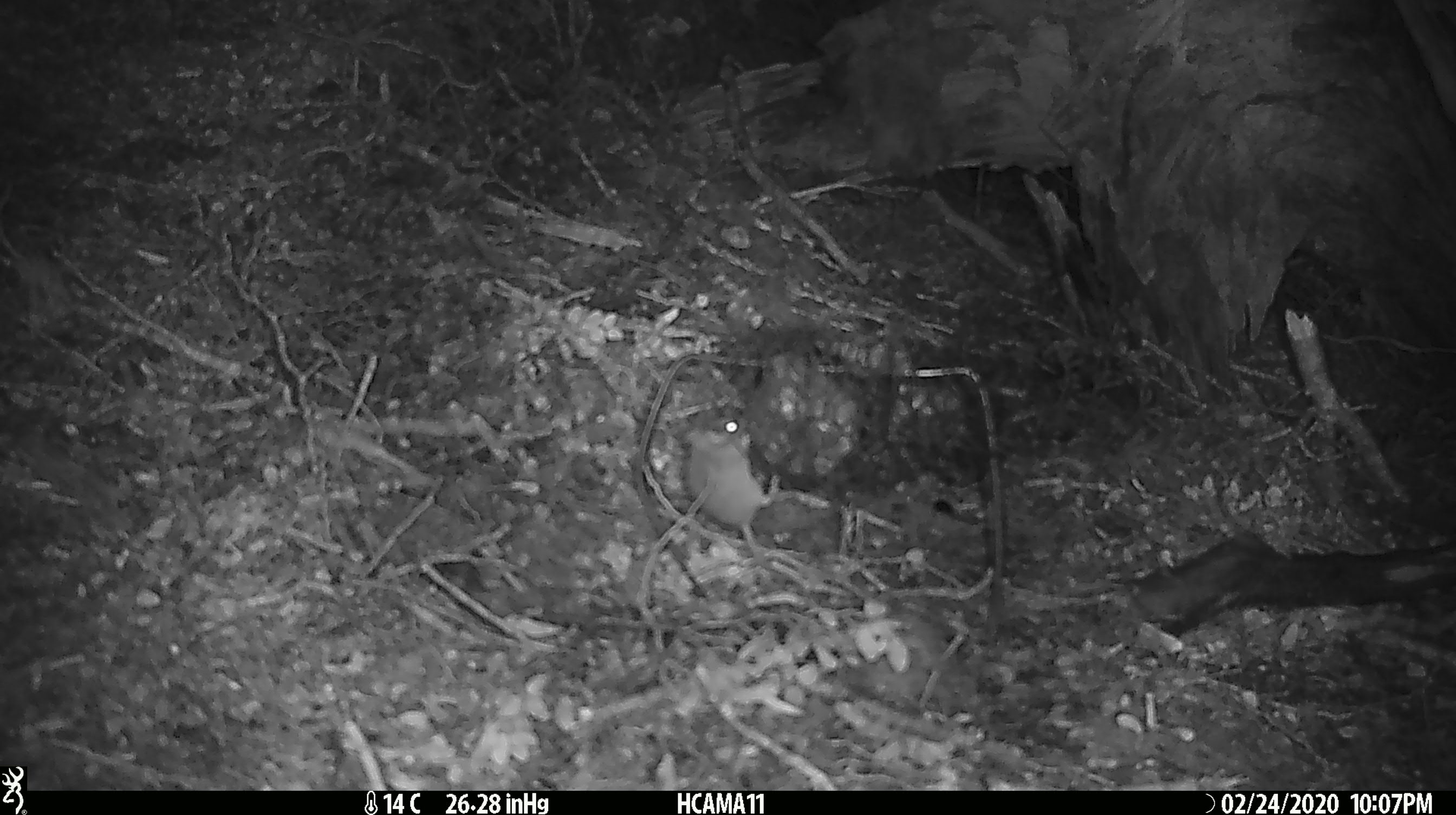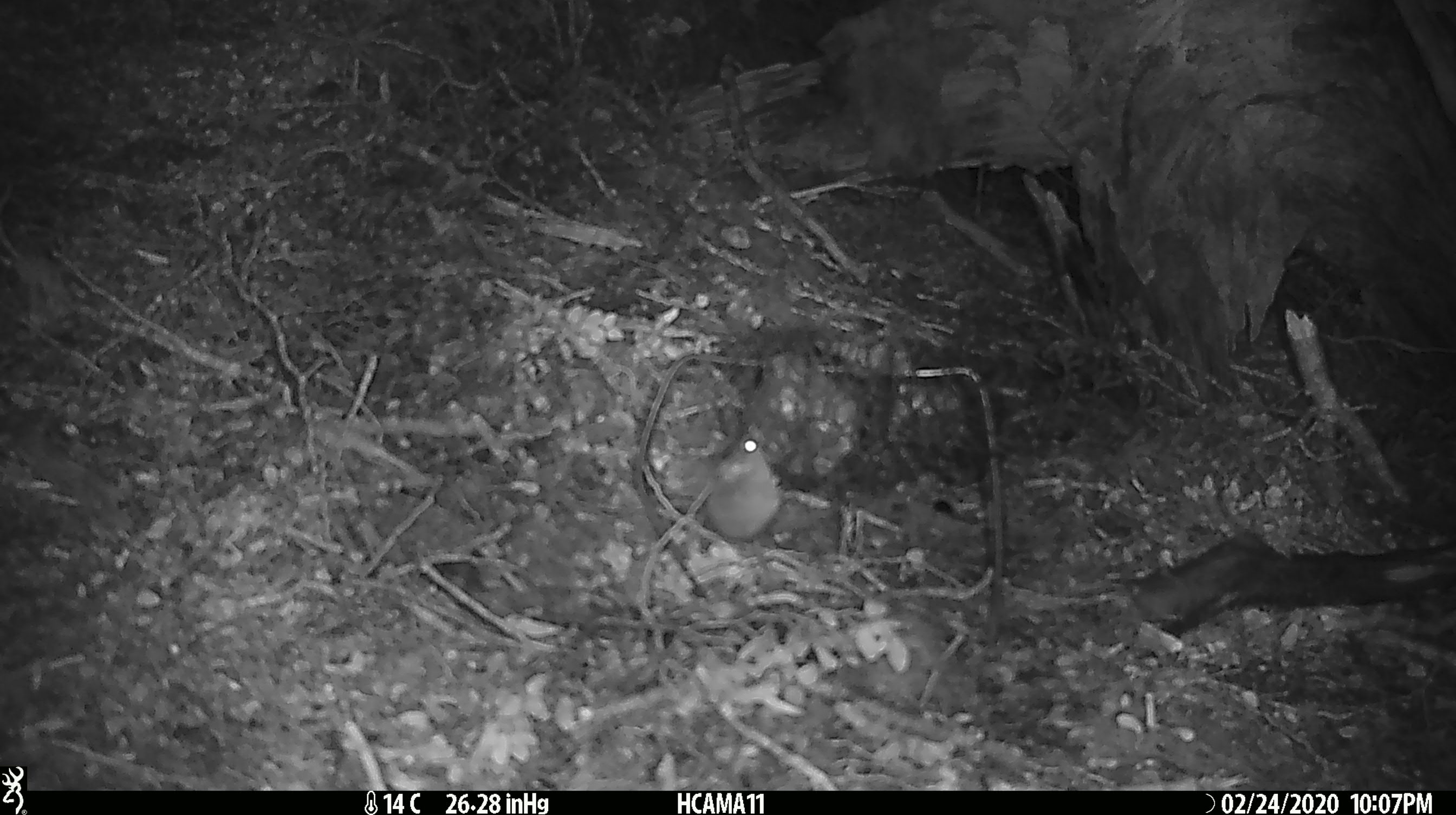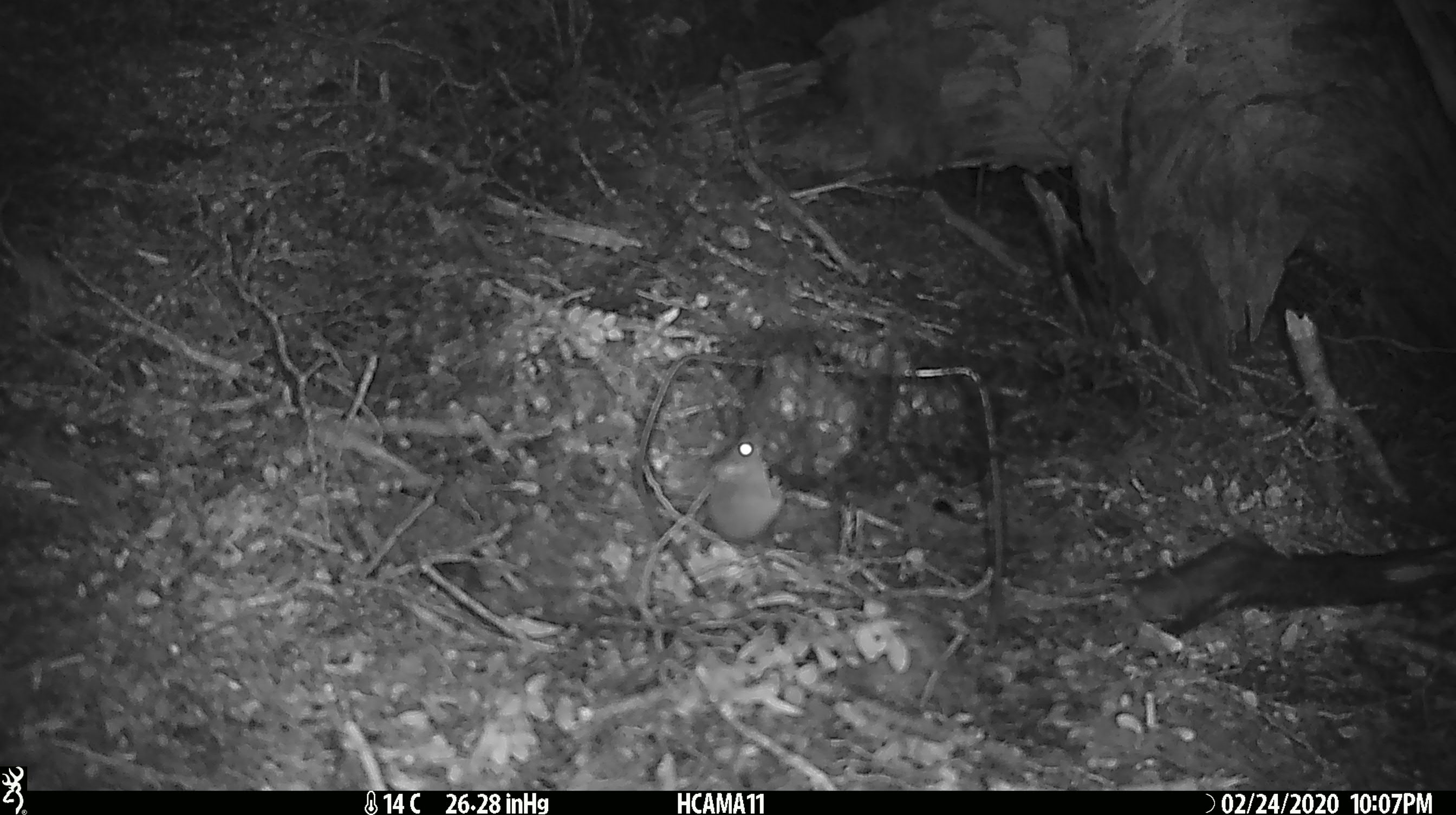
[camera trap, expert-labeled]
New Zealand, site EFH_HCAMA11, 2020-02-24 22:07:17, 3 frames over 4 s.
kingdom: Animalia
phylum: Chordata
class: Mammalia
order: Rodentia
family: Muridae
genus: Mus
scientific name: Mus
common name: mouse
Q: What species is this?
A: Mouse (Mus).